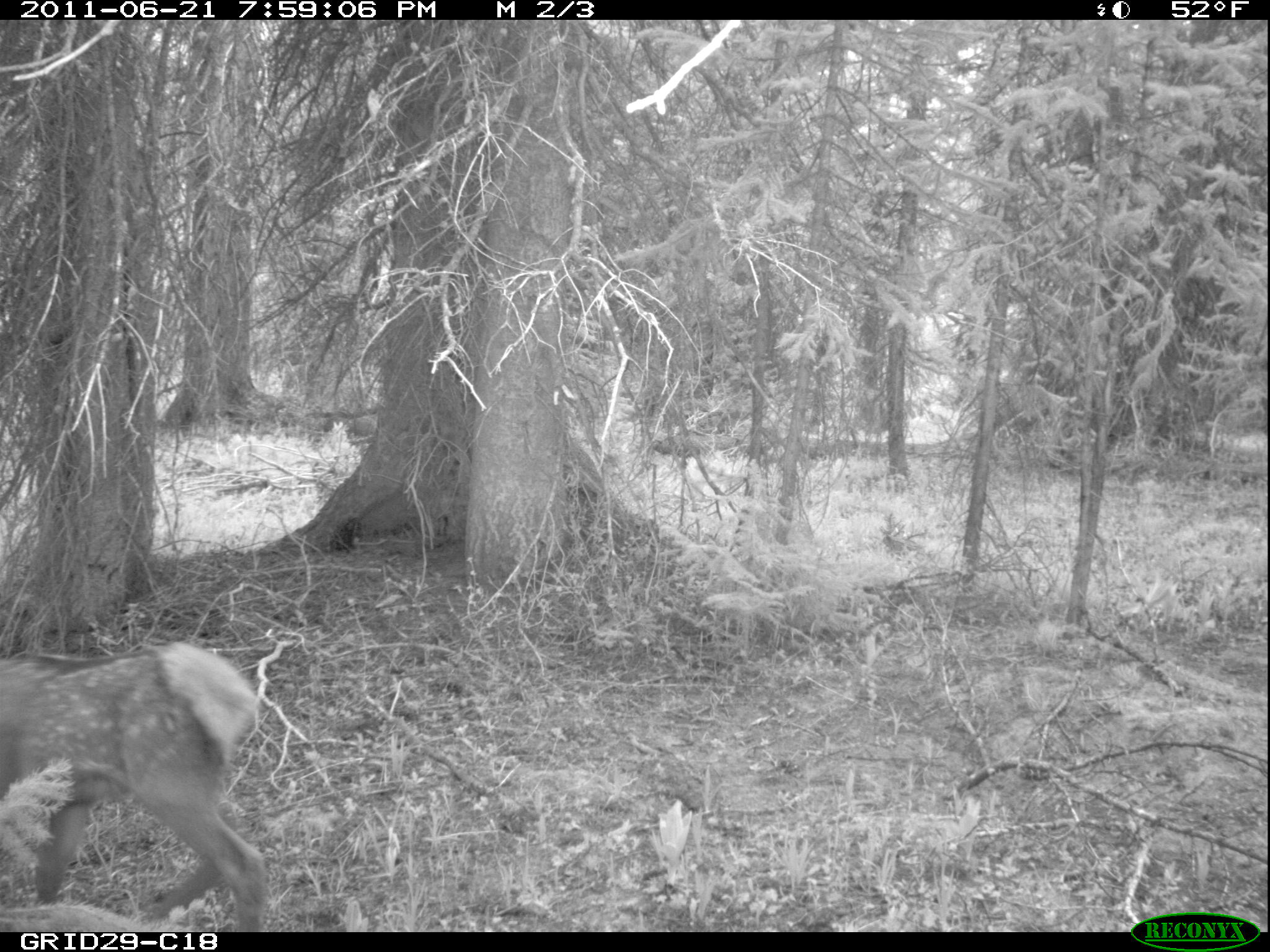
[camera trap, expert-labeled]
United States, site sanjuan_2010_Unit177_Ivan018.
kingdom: Animalia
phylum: Chordata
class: Mammalia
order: Artiodactyla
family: Cervidae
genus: Cervus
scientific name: Cervus elaphus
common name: red deer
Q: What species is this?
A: Cervus elaphus (red deer).